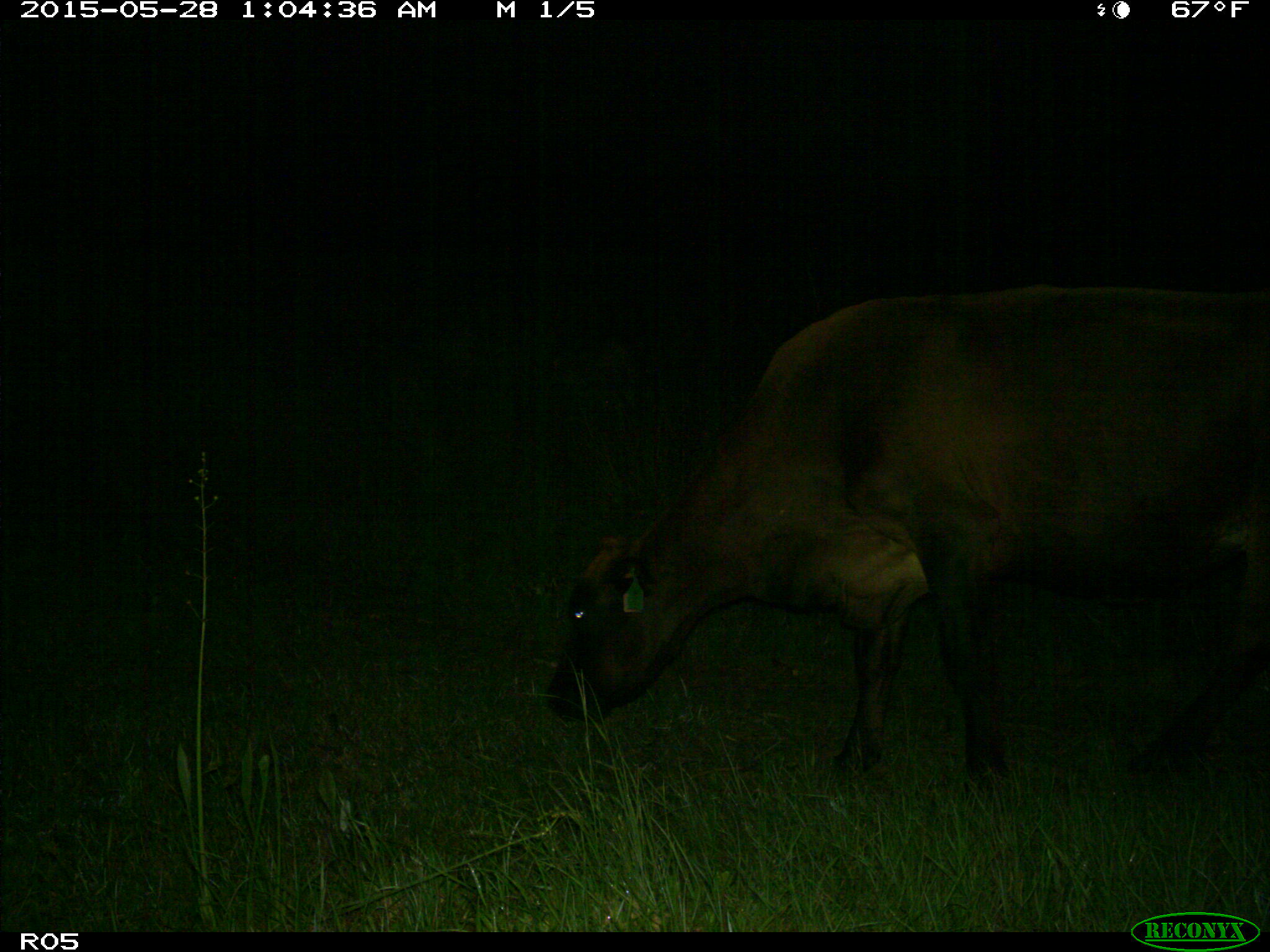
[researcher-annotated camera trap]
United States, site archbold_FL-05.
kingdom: Animalia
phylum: Chordata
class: Mammalia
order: Artiodactyla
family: Bovidae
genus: Bos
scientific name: Bos taurus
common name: domestic cow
Bos taurus (domestic cow).